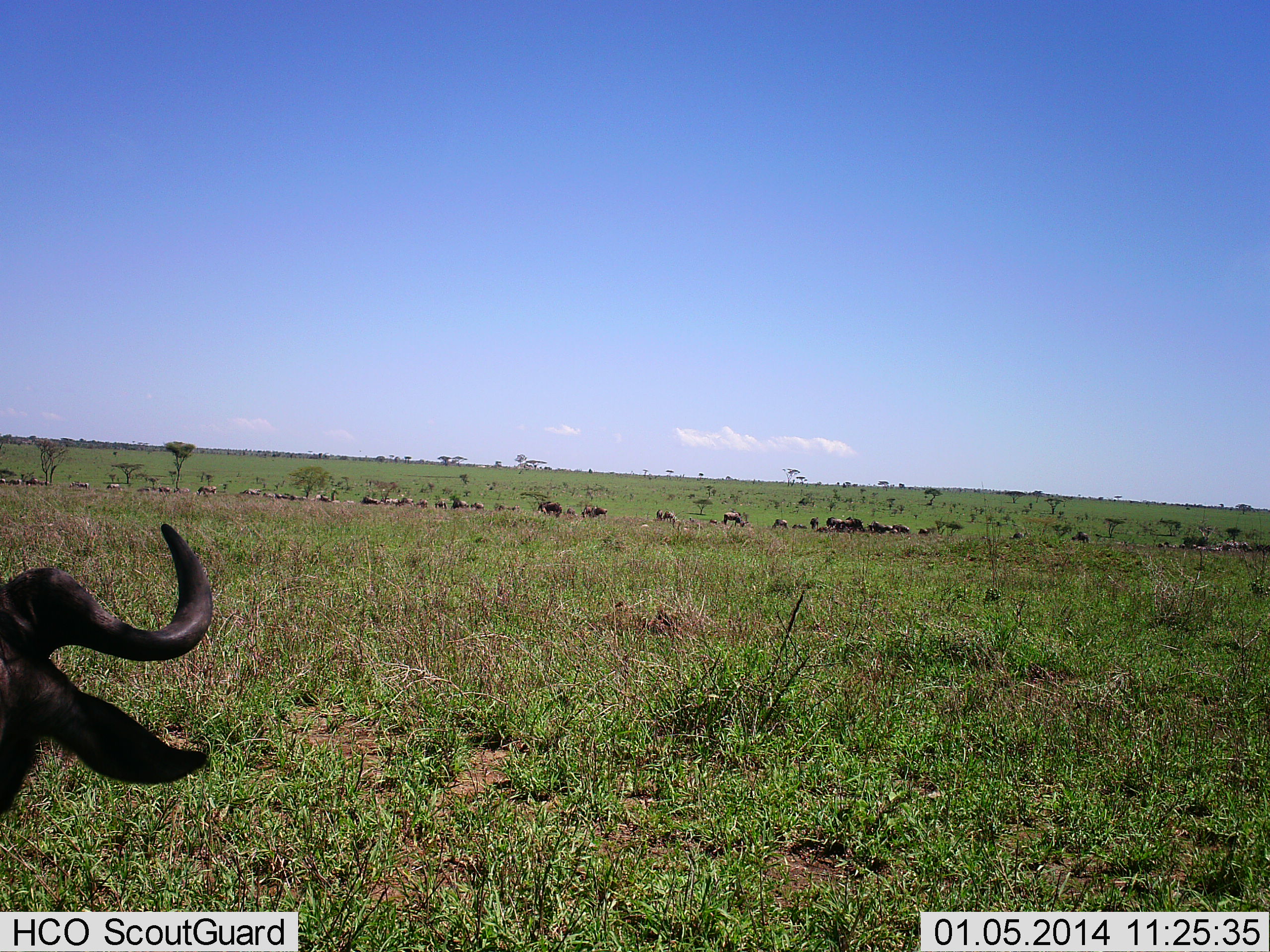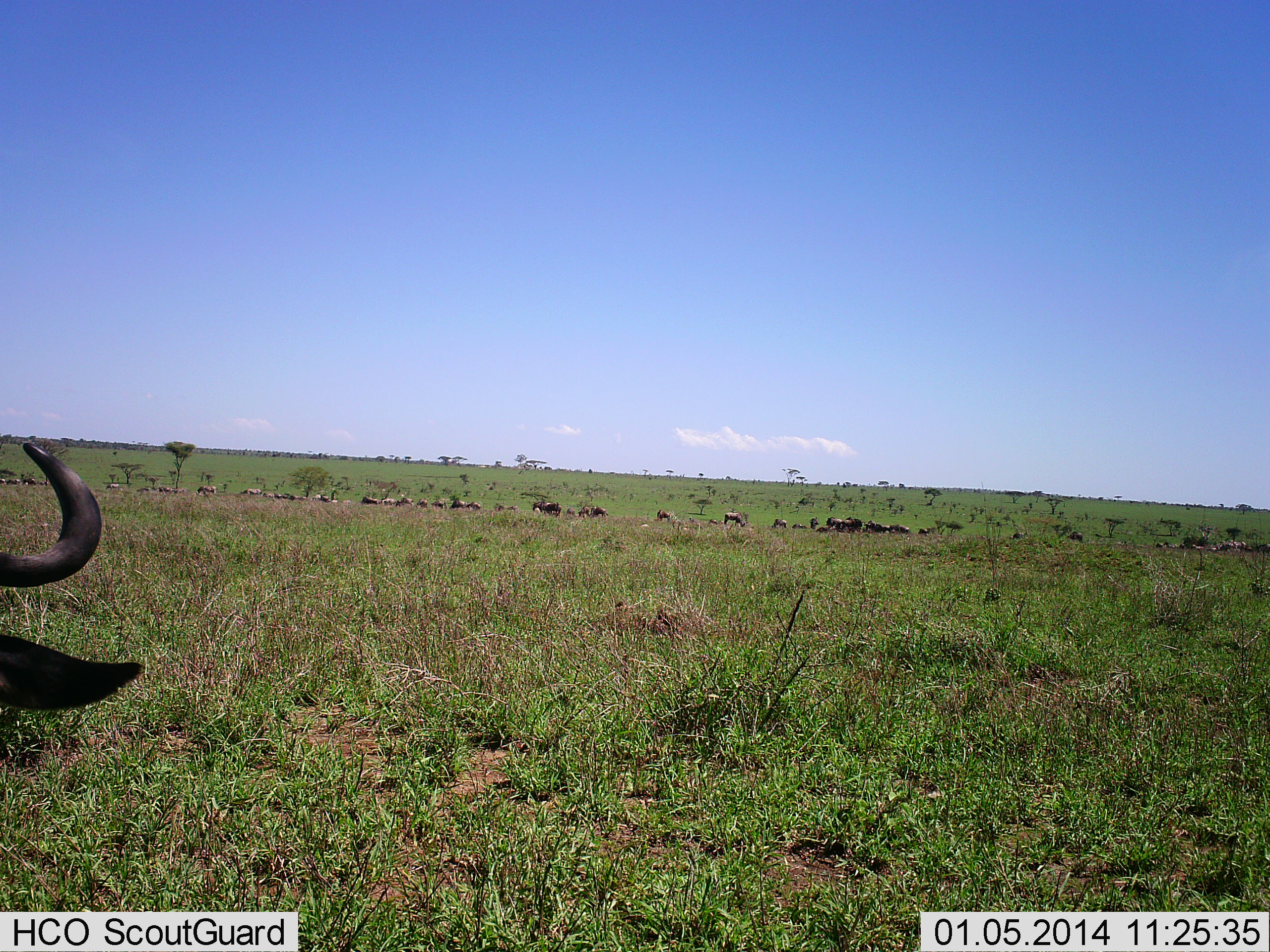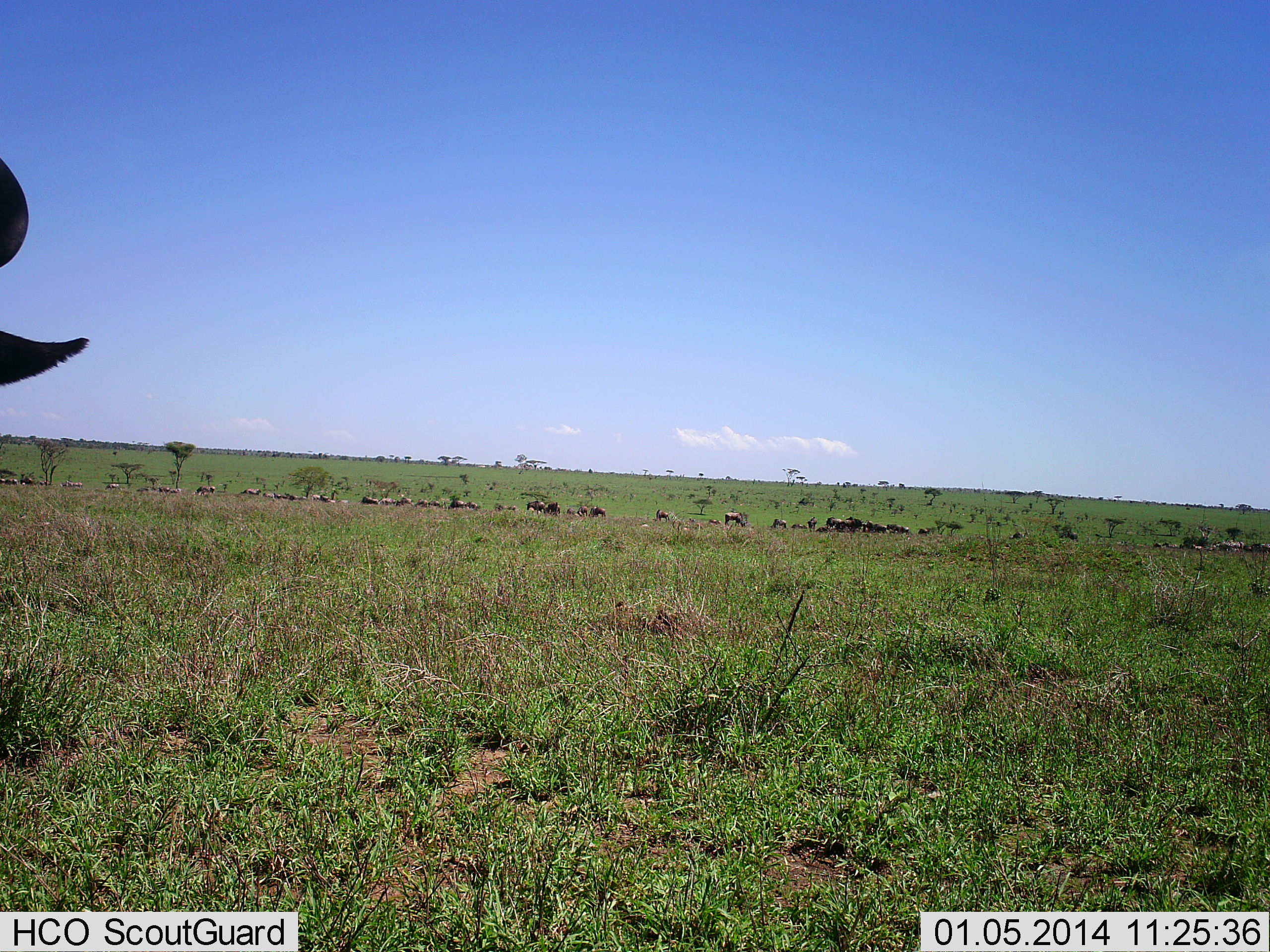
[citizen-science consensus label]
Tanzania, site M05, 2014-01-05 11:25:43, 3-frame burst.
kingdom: Animalia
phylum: Chordata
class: Mammalia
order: Artiodactyla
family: Bovidae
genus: Connochaetes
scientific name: Connochaetes taurinus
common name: blue wildebeest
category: wildebeest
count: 11-50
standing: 51%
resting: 28%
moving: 65%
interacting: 7%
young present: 2%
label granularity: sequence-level